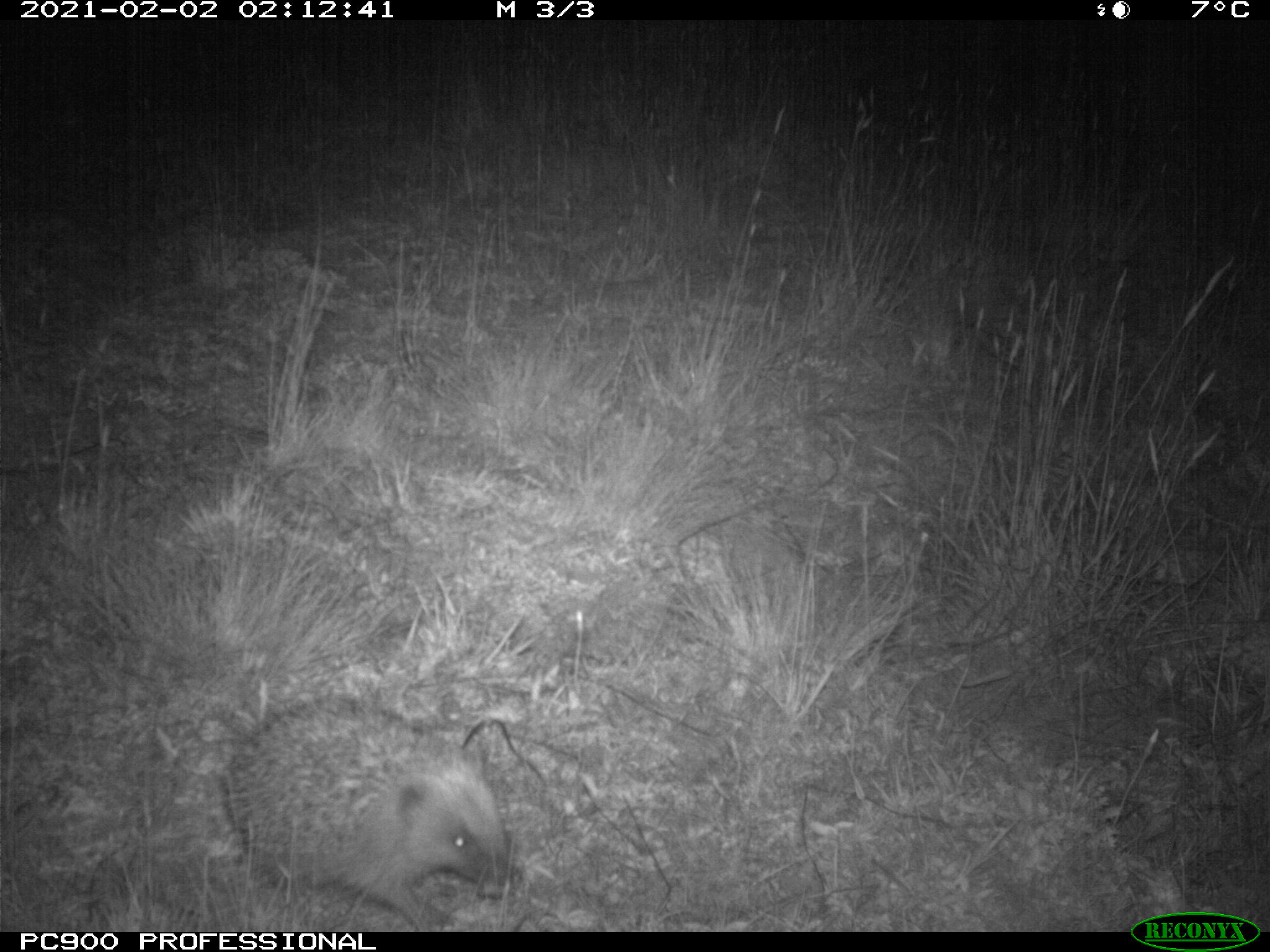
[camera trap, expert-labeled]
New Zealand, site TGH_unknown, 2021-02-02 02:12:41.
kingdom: Animalia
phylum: Chordata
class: Mammalia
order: Eulipotyphla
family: Erinaceidae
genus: Erinaceus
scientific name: Erinaceus europaeus europaeus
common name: european hedgehog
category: hedgehog